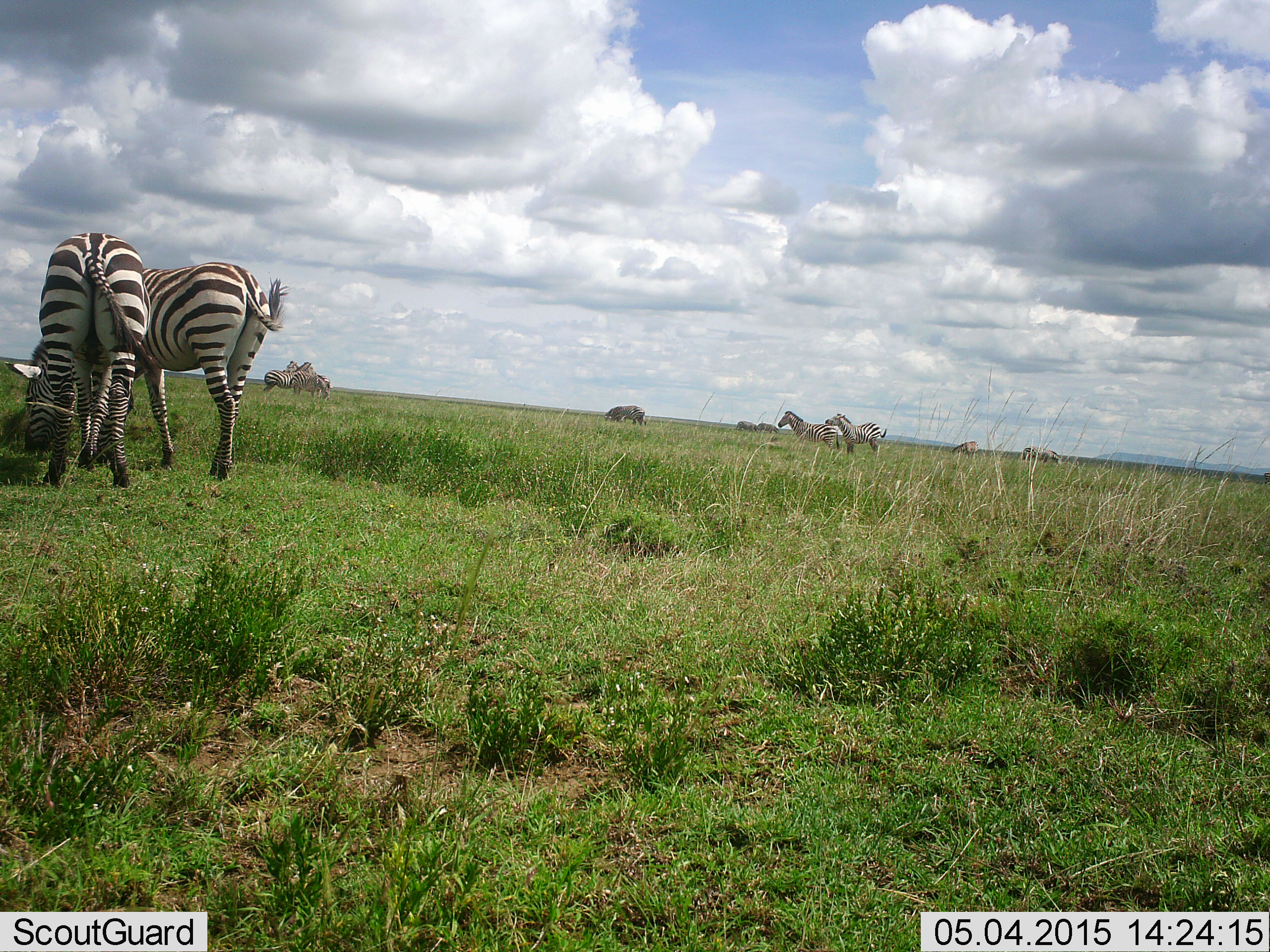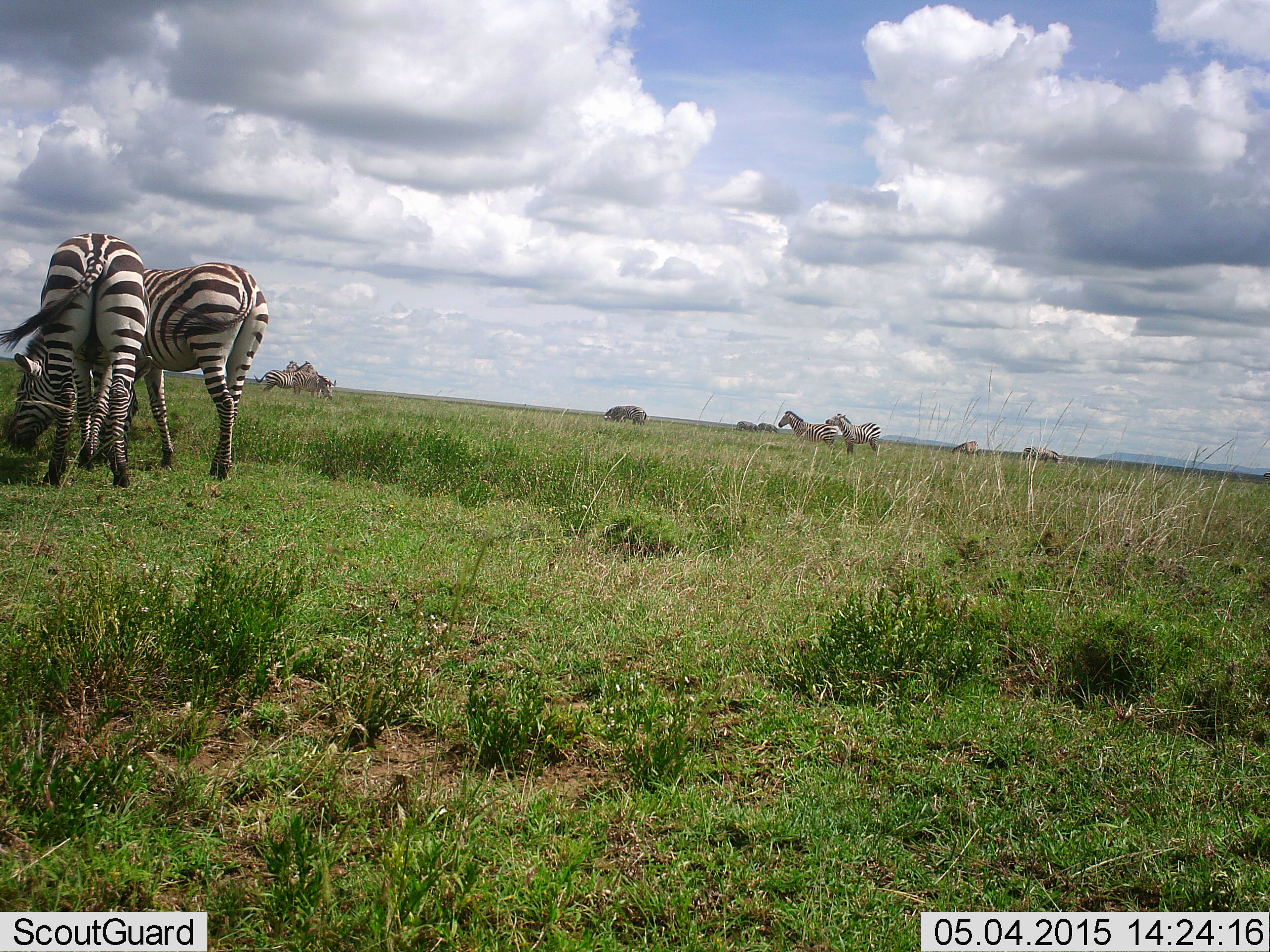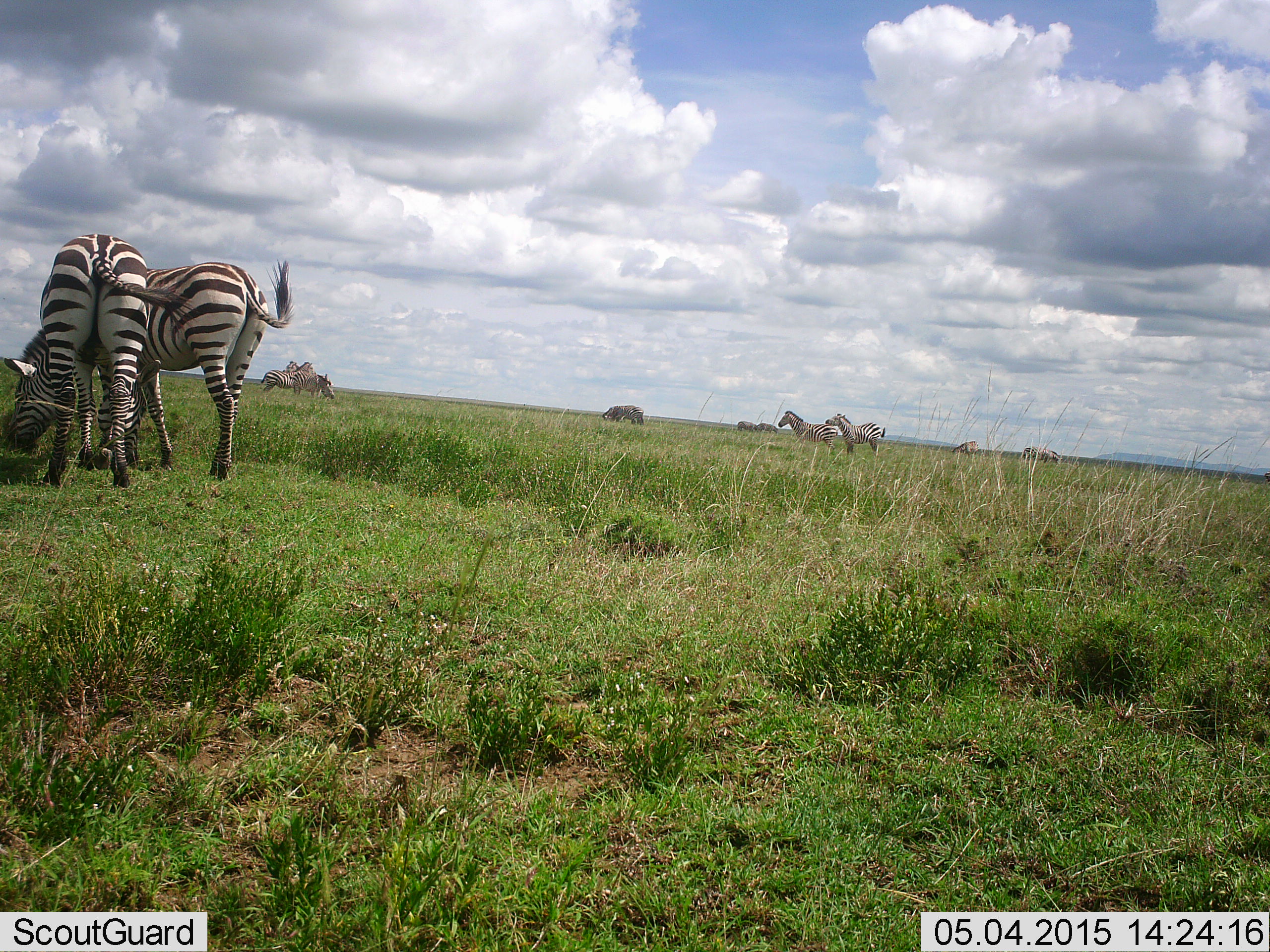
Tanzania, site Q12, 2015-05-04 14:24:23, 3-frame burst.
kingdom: Animalia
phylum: Chordata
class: Mammalia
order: Perissodactyla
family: Equidae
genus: Equus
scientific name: Equus quagga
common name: plains zebra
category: zebra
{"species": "zebra (plains zebra) (Equus quagga)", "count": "7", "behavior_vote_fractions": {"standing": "45%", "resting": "0%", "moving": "18%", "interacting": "9%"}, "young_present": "0%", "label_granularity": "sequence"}